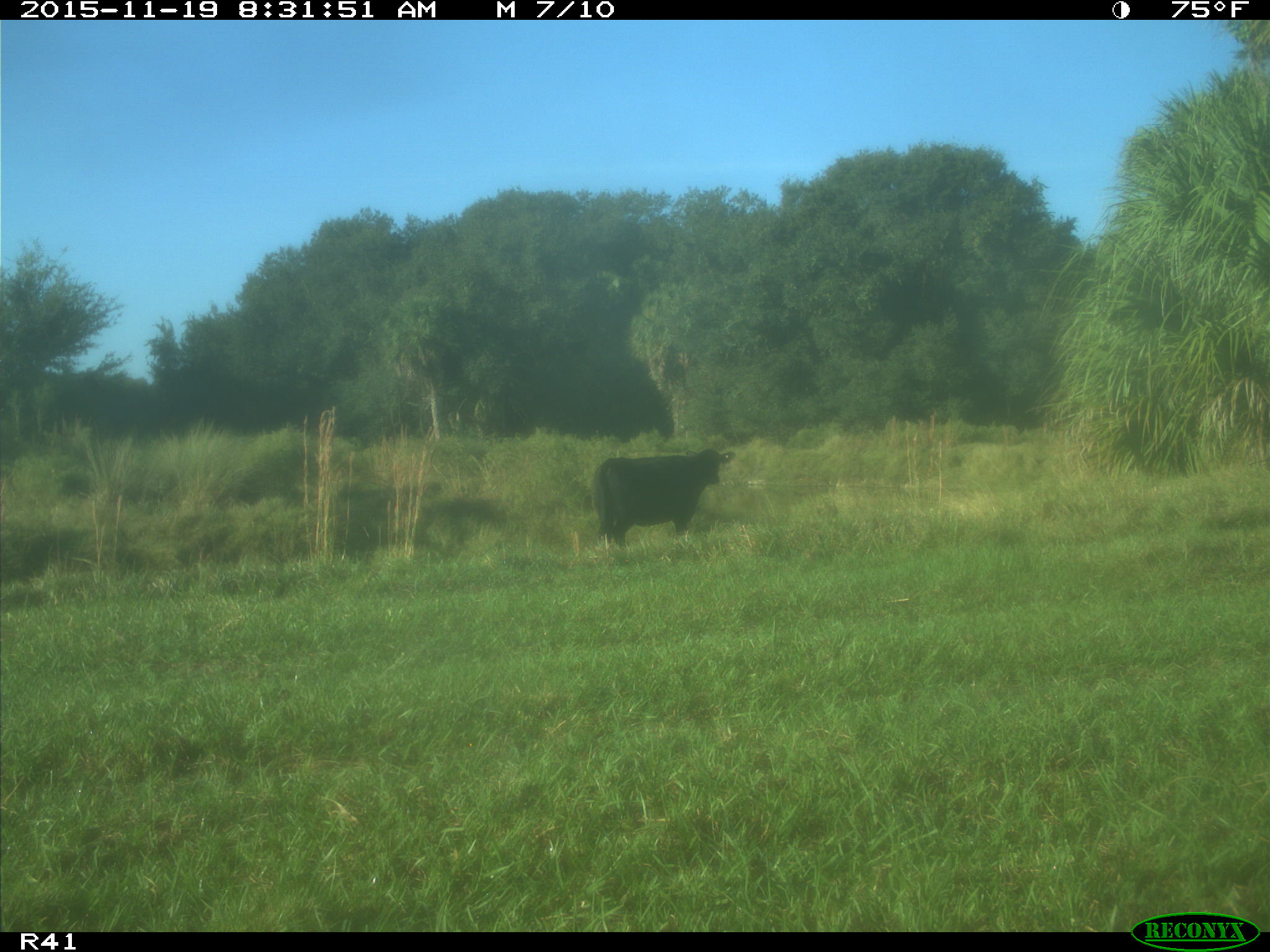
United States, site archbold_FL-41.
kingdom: Animalia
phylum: Chordata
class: Mammalia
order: Artiodactyla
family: Bovidae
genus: Bos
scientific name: Bos taurus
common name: domestic cow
Bos taurus (domestic cow).